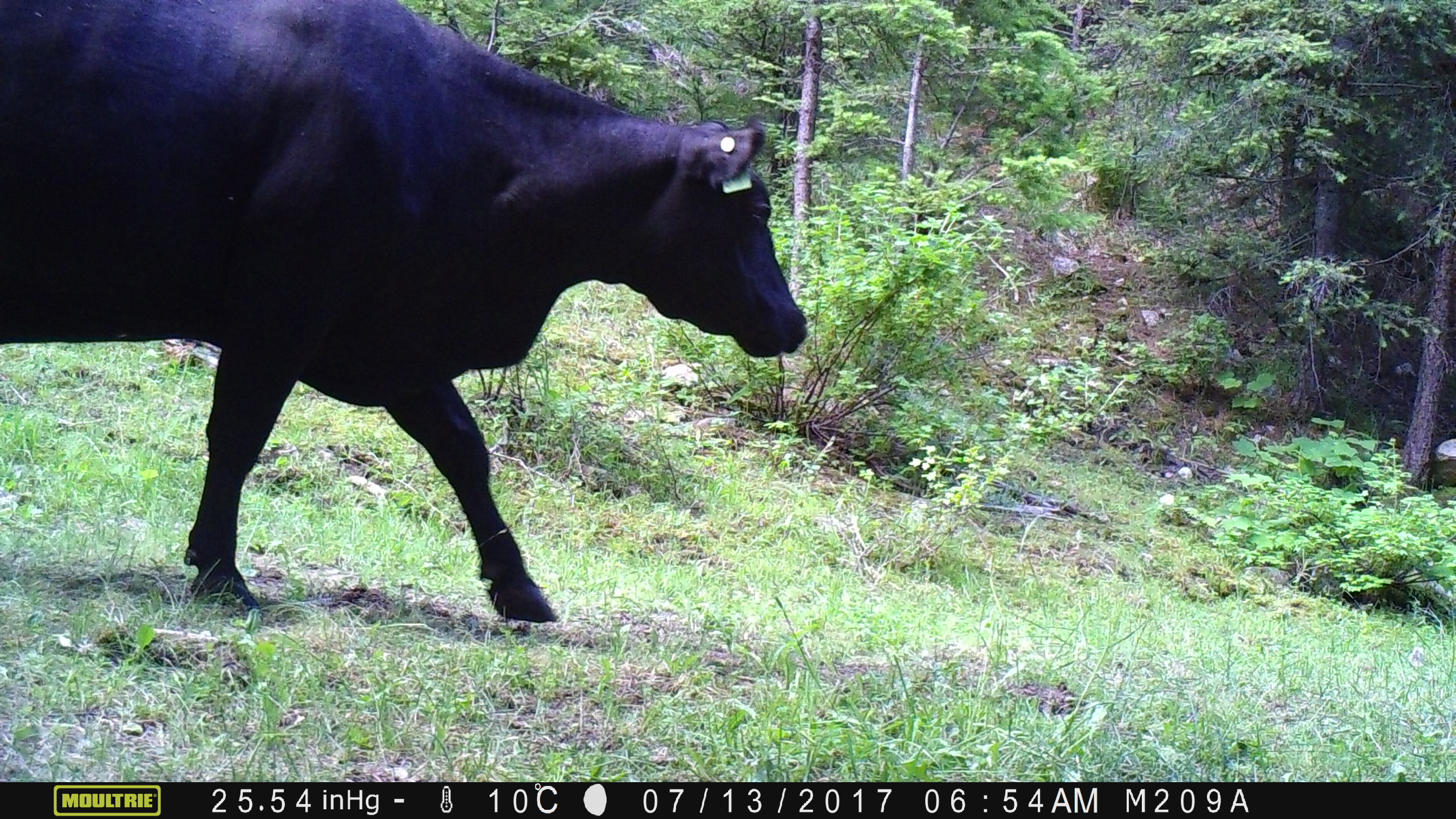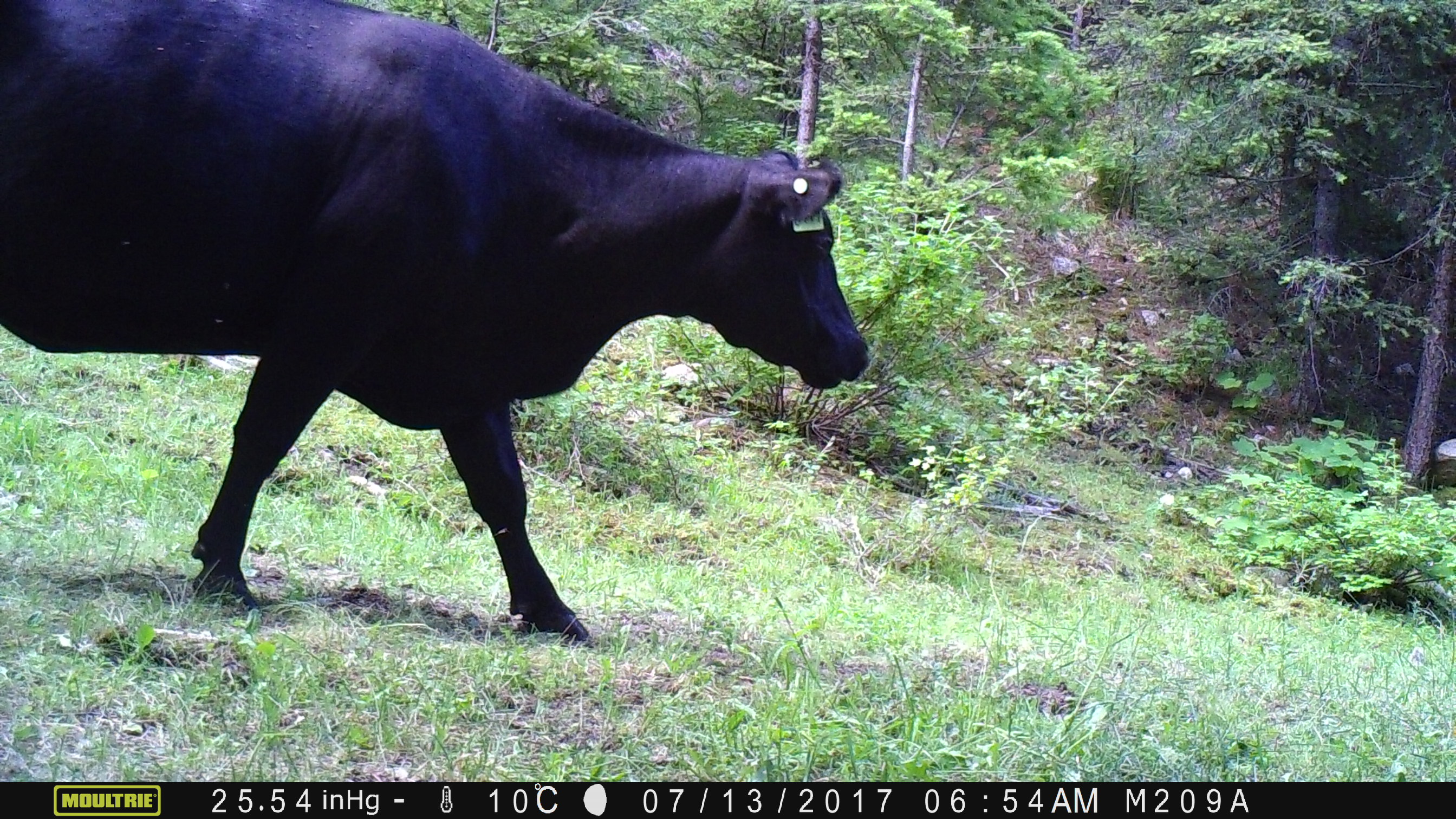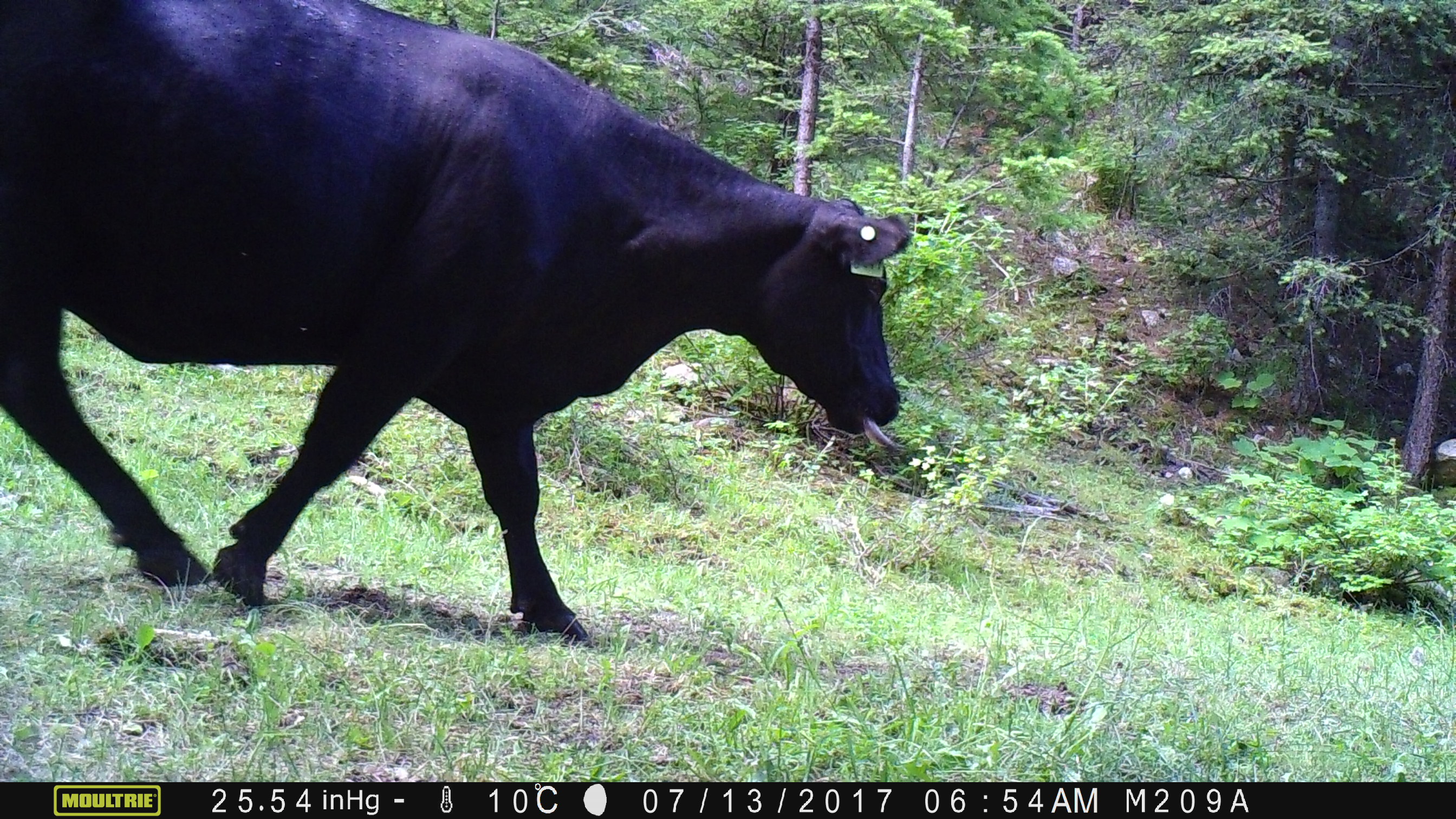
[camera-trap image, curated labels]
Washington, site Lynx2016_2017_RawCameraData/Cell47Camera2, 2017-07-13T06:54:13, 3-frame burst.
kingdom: Animalia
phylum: Chordata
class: Mammalia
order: Artiodactyla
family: Bovidae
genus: Bos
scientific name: Bos taurus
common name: domestic cattle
Domestic cattle (Bos taurus). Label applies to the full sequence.